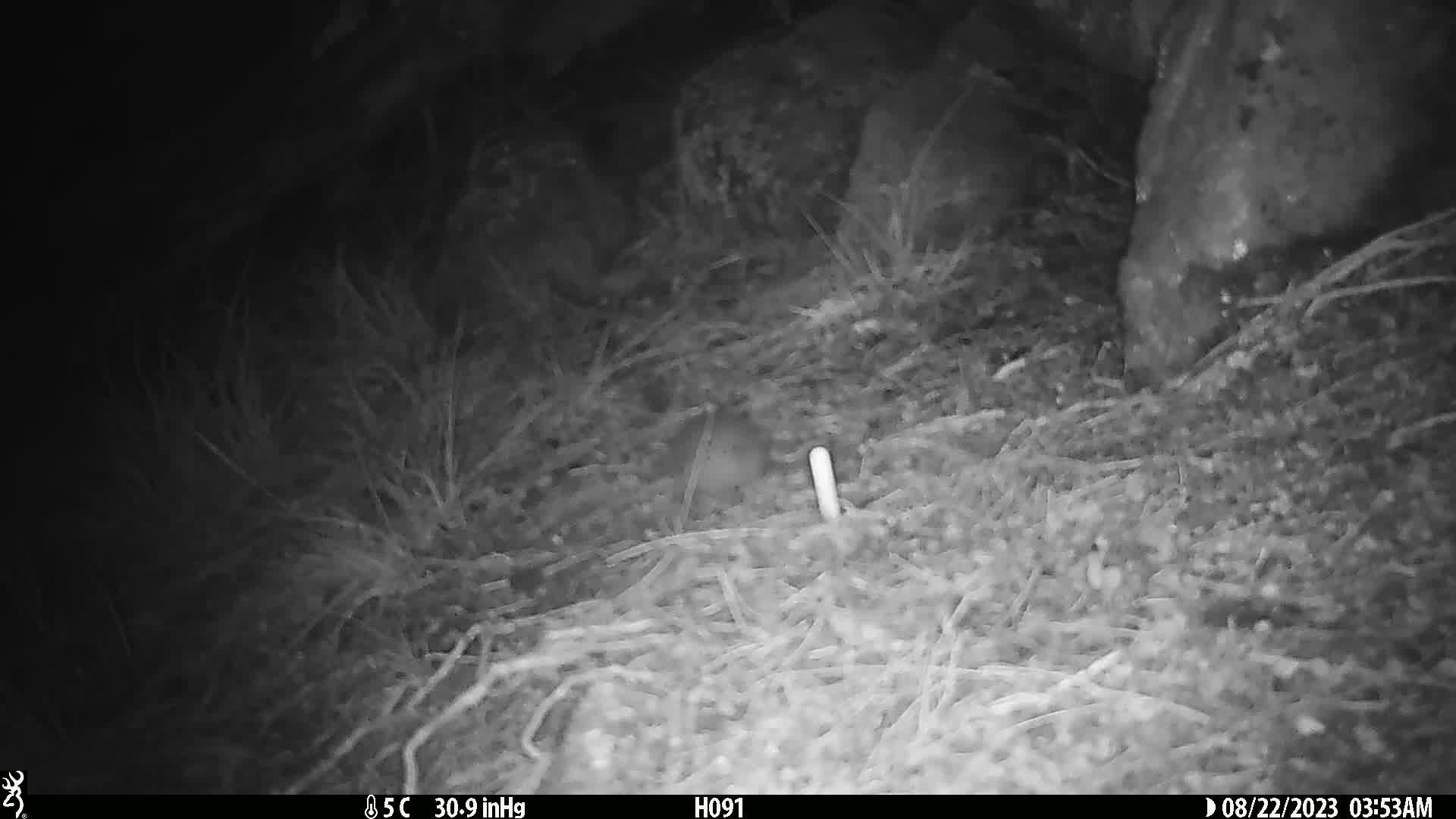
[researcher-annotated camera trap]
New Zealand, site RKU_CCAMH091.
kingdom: Animalia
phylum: Chordata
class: Mammalia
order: Rodentia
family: Muridae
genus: Rattus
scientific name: Rattus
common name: rat